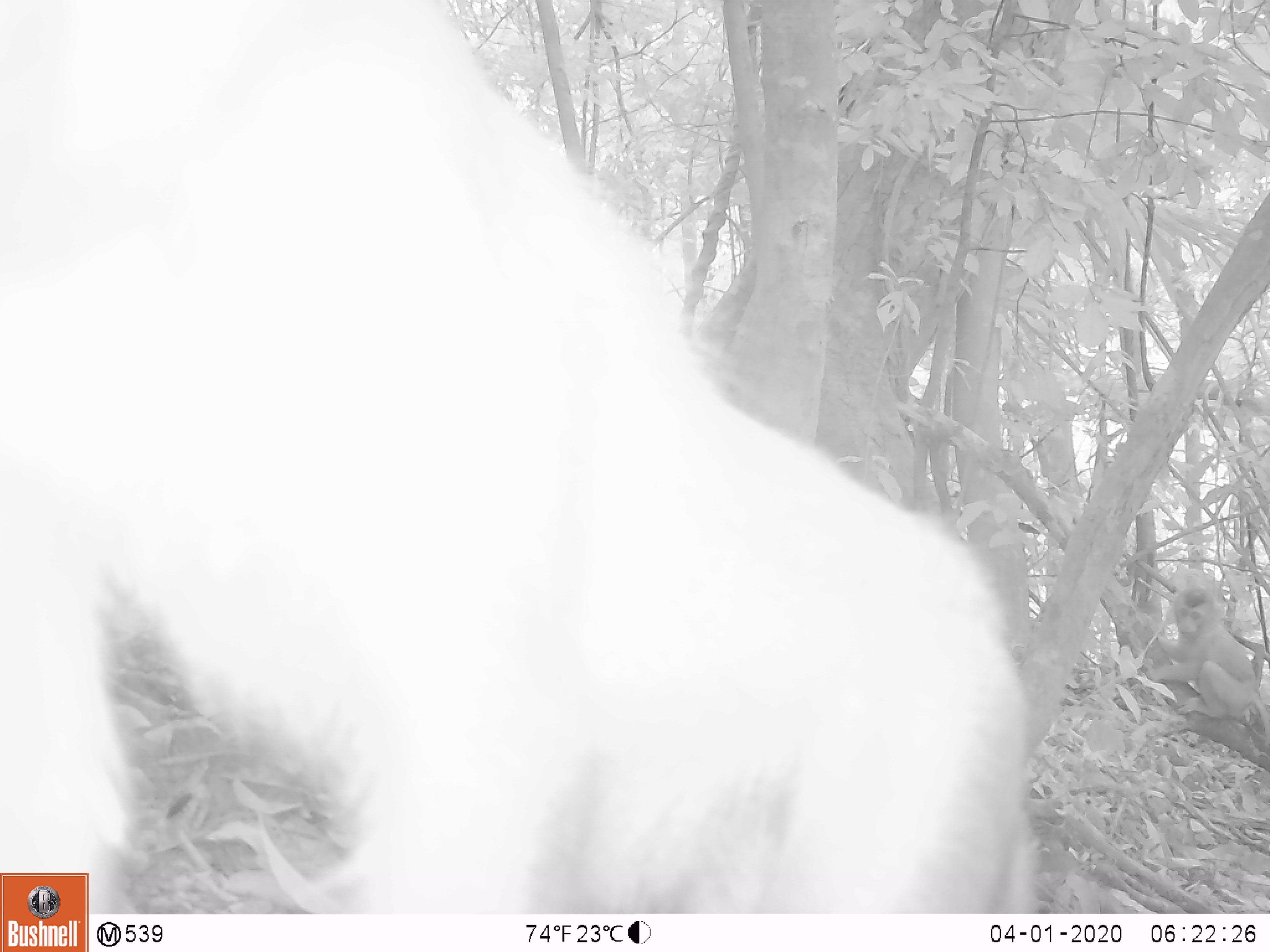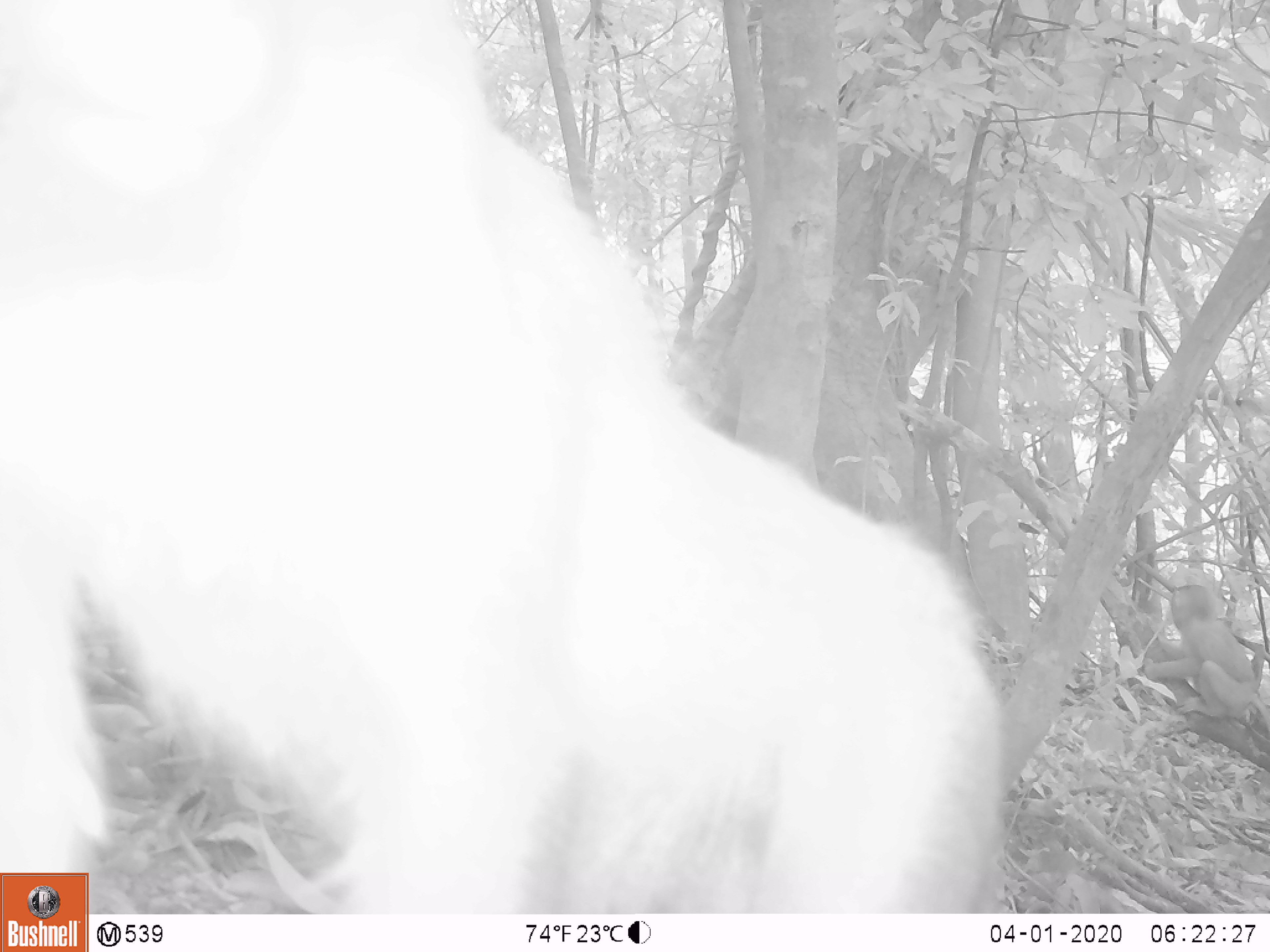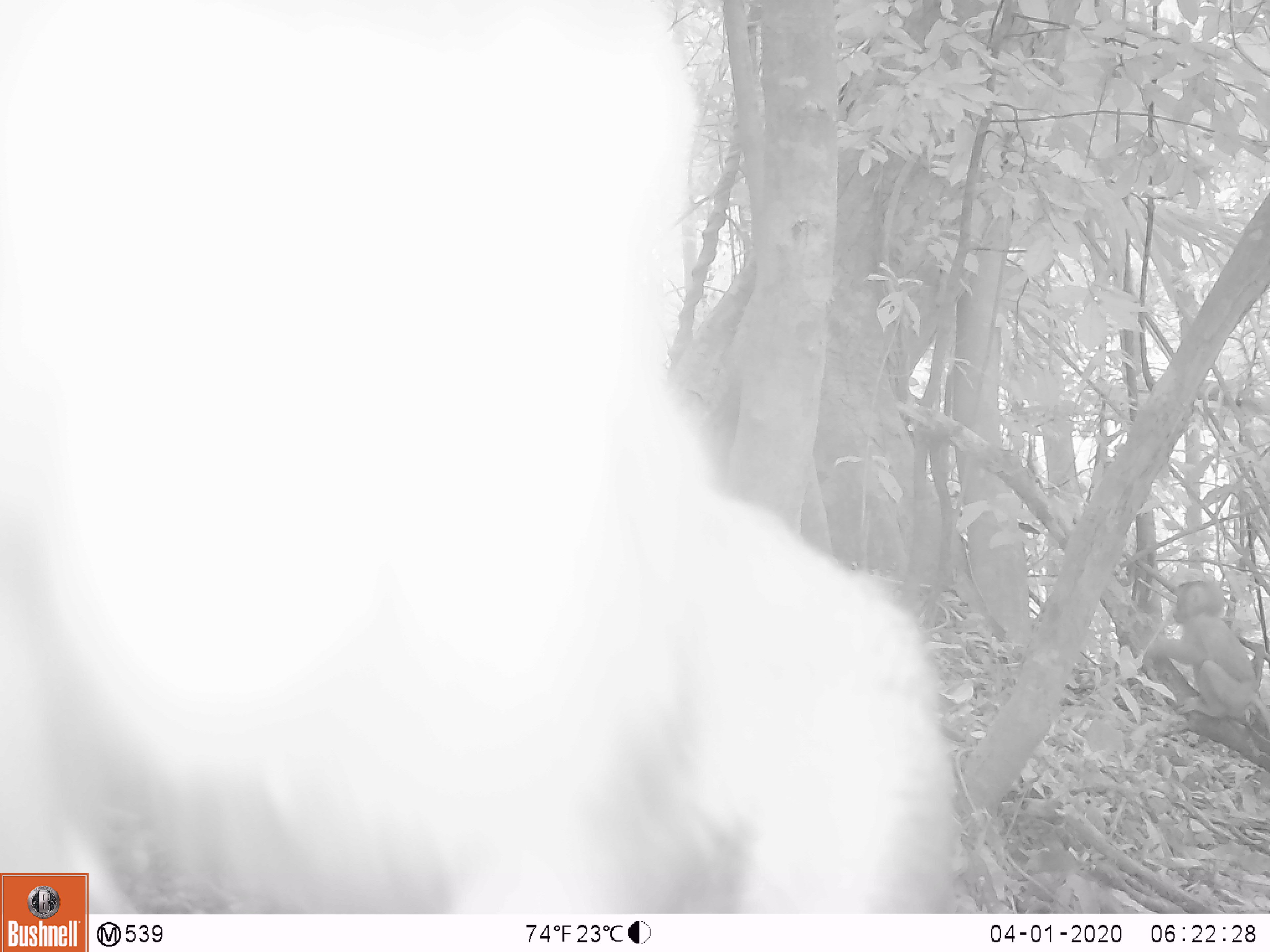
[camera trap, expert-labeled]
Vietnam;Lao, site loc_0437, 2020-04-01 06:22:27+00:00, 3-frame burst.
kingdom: Animalia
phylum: Chordata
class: Mammalia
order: Primates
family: Cercopithecidae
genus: Macaca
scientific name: Macaca nemestrina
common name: pig-tailed macaque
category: pig tailed macaque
Pig tailed macaque (pig-tailed macaque) (Macaca nemestrina). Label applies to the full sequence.